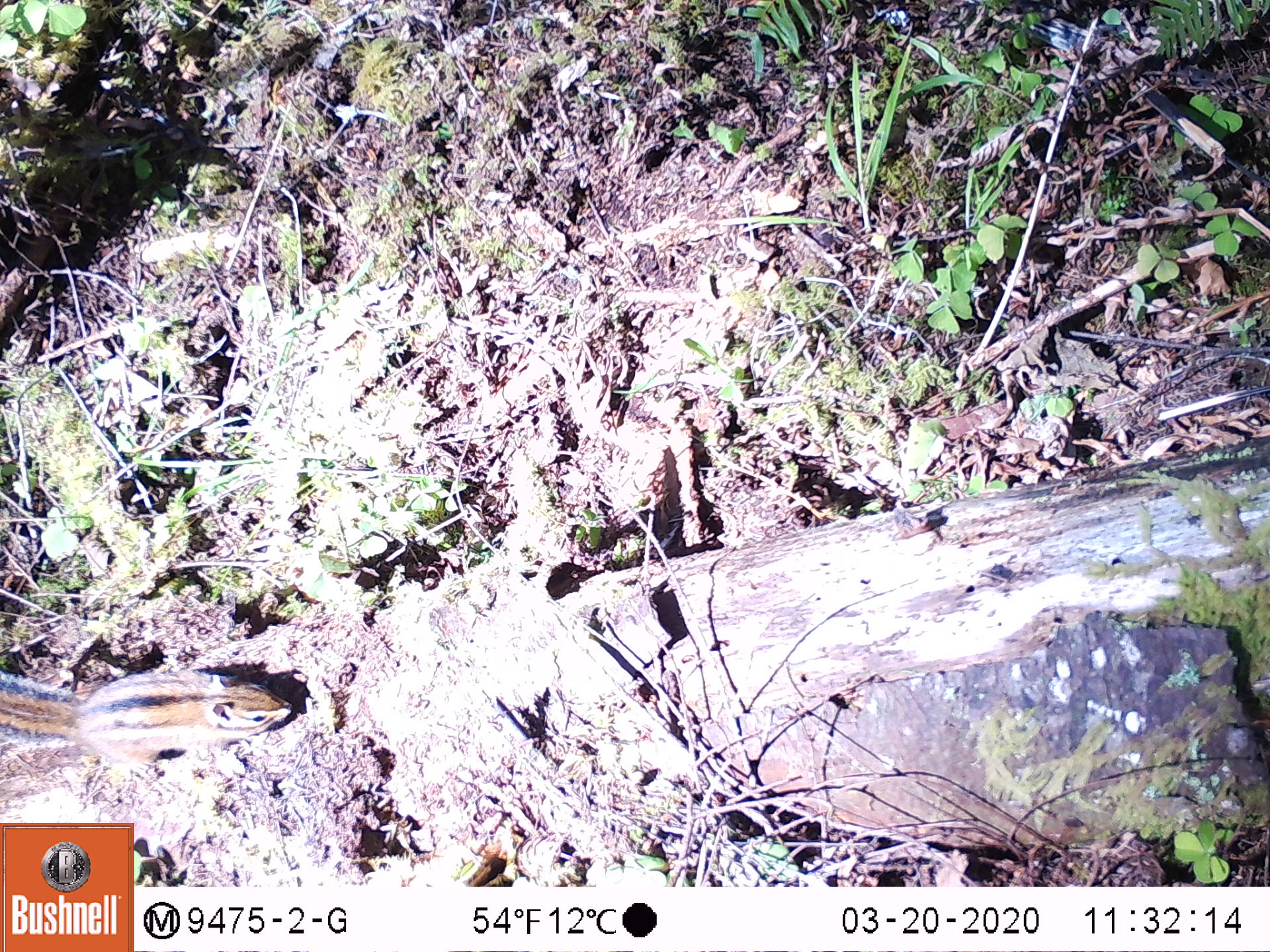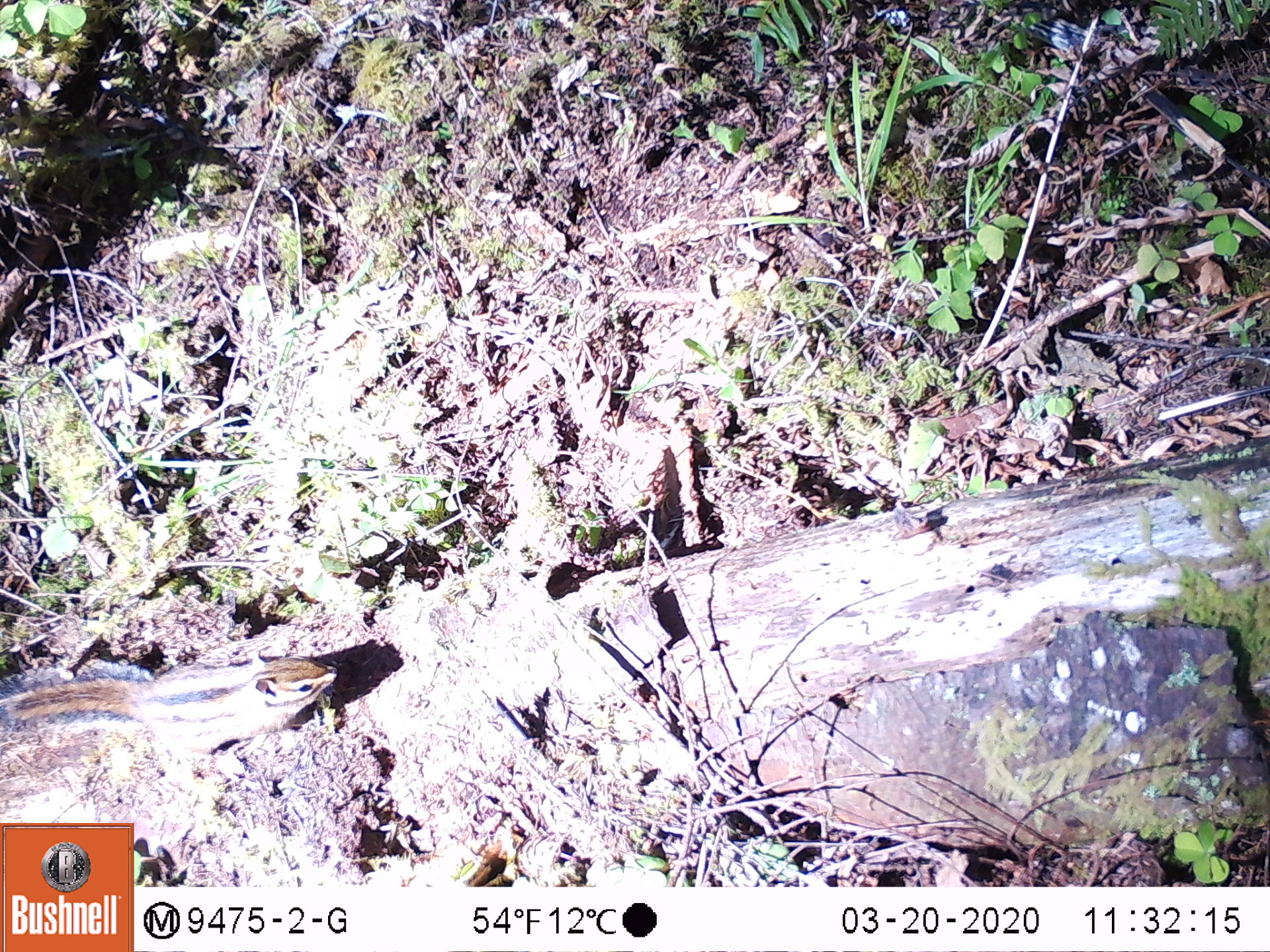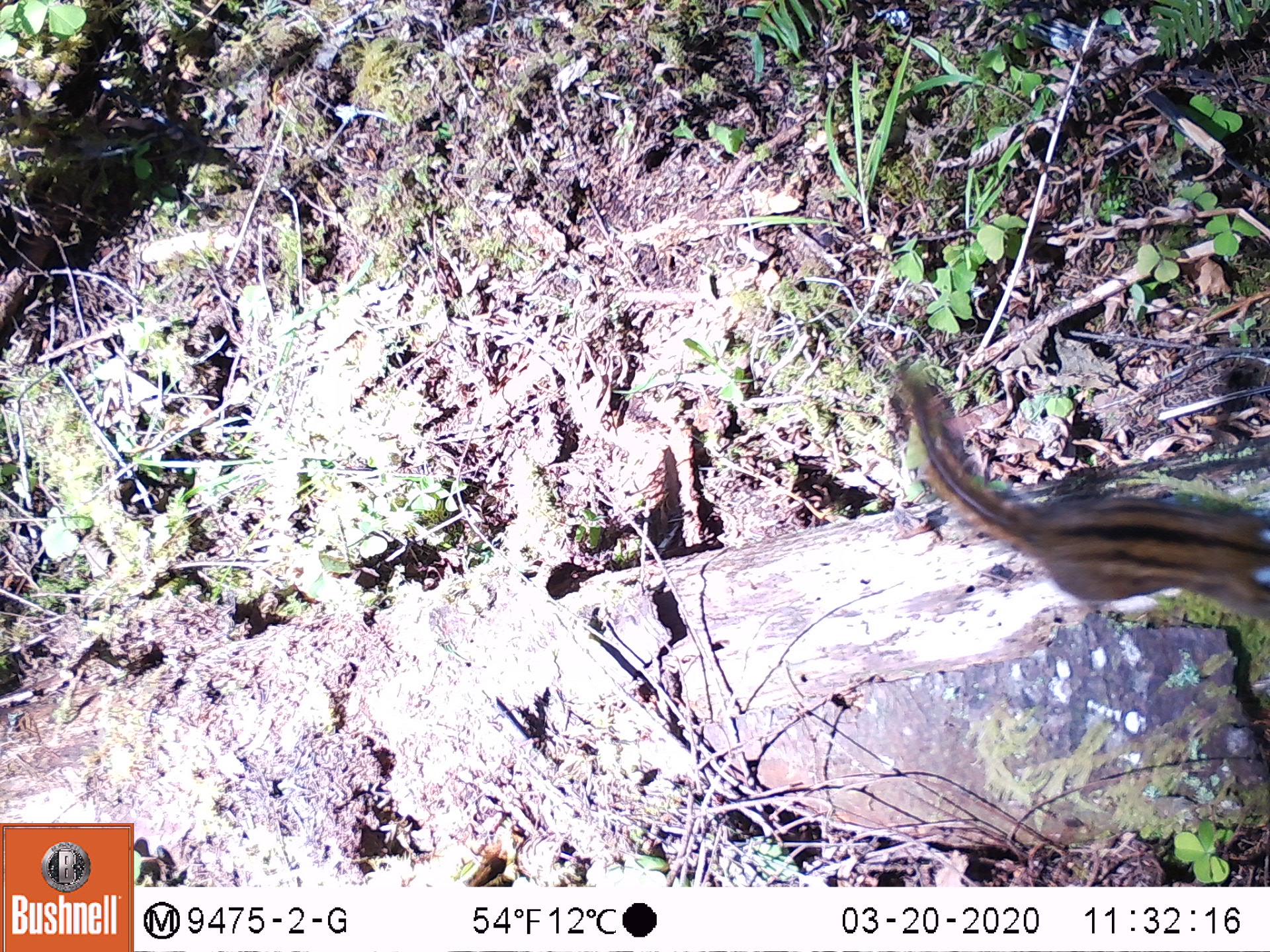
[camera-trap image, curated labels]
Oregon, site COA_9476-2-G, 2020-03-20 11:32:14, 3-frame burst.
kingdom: Animalia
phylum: Chordata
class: Mammalia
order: Rodentia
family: Sciuridae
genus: Neotamias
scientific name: Neotamias townsendii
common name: townsend's chipmunk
Townsend's chipmunk (Neotamias townsendii).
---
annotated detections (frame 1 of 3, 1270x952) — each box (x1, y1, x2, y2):
townsend's chipmunk: (0, 660, 298, 783)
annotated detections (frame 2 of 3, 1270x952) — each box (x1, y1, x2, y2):
townsend's chipmunk: (0, 646, 344, 767)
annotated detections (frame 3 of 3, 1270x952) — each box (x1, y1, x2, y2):
townsend's chipmunk: (882, 351, 1259, 635)